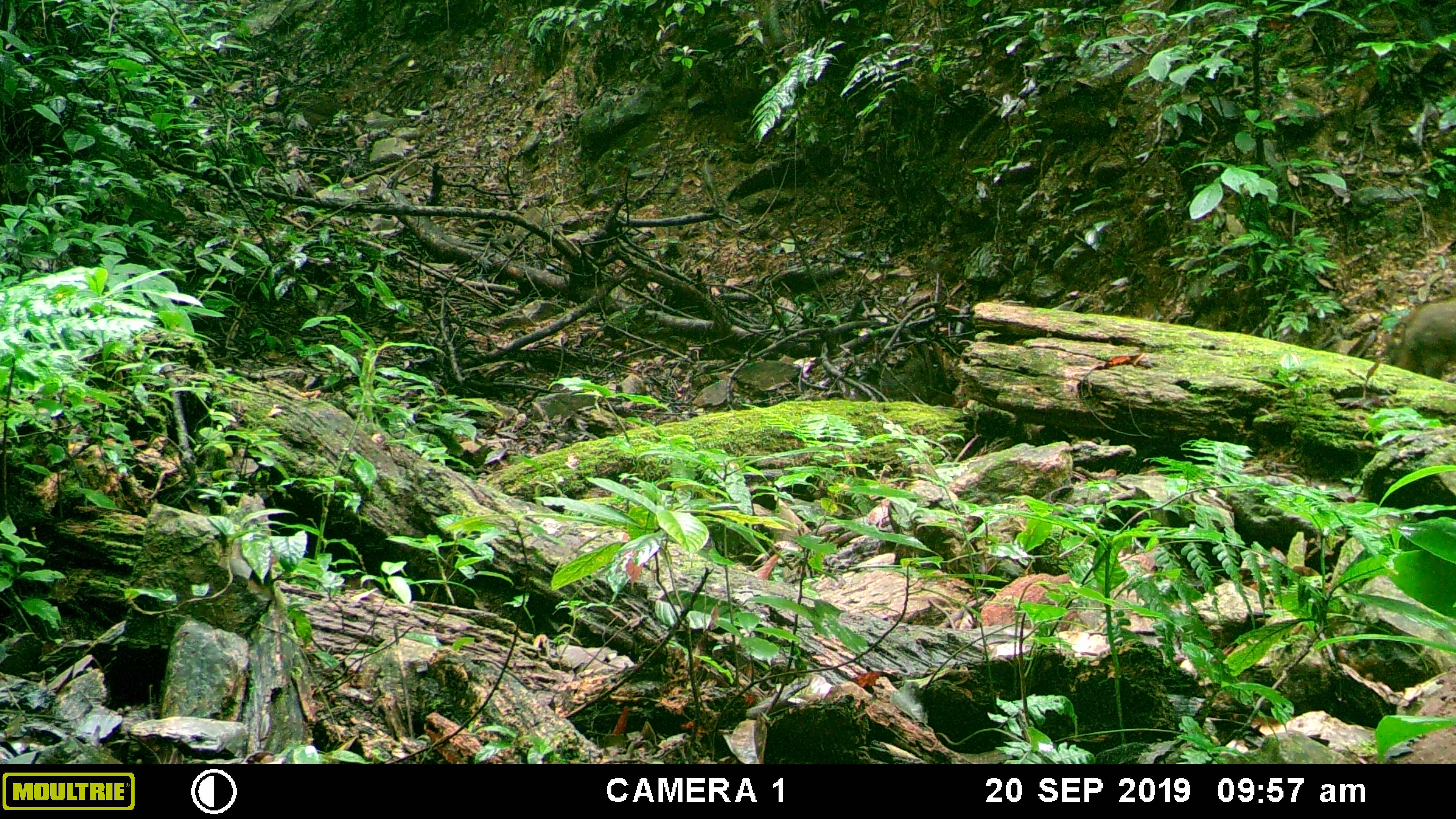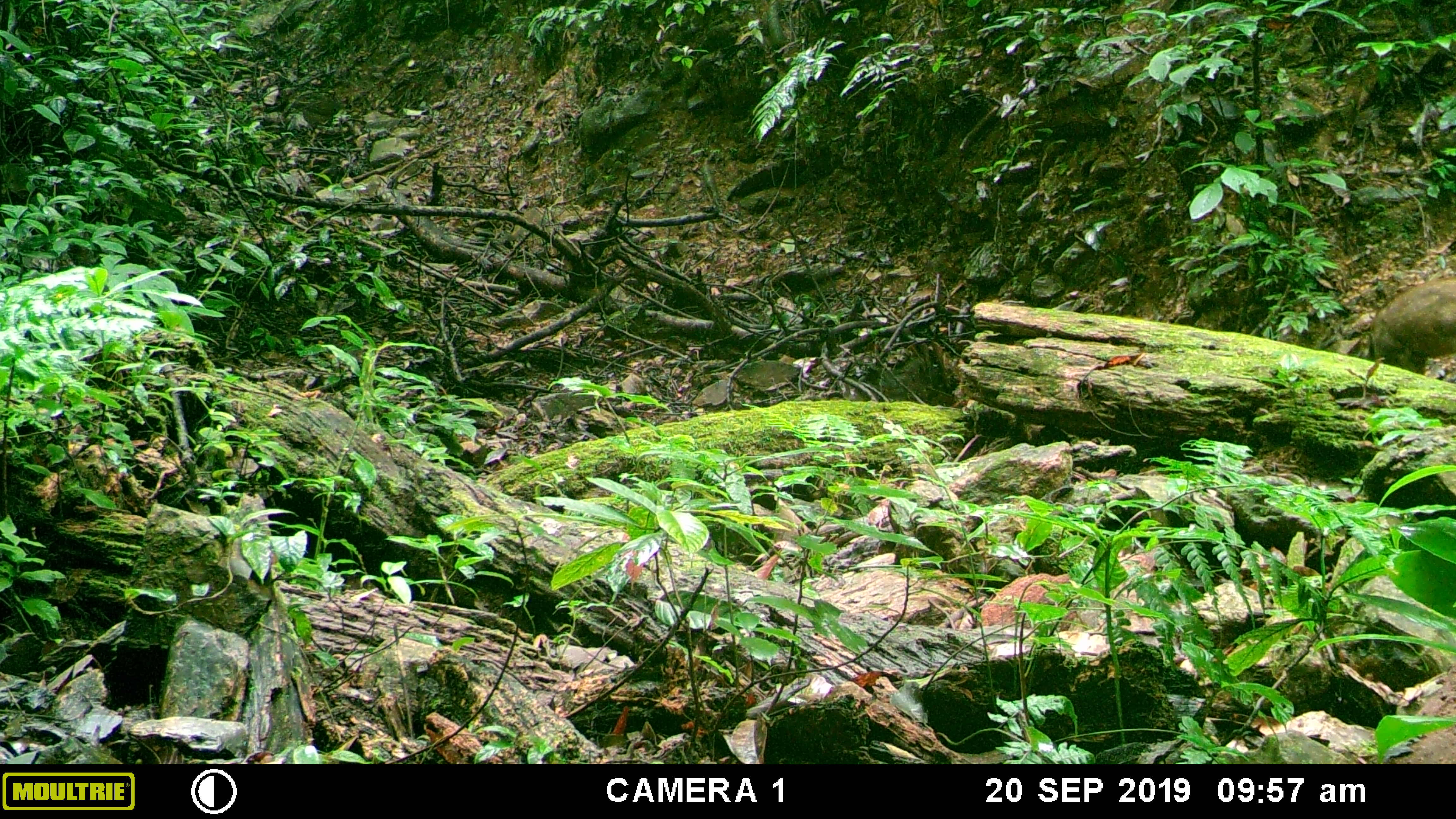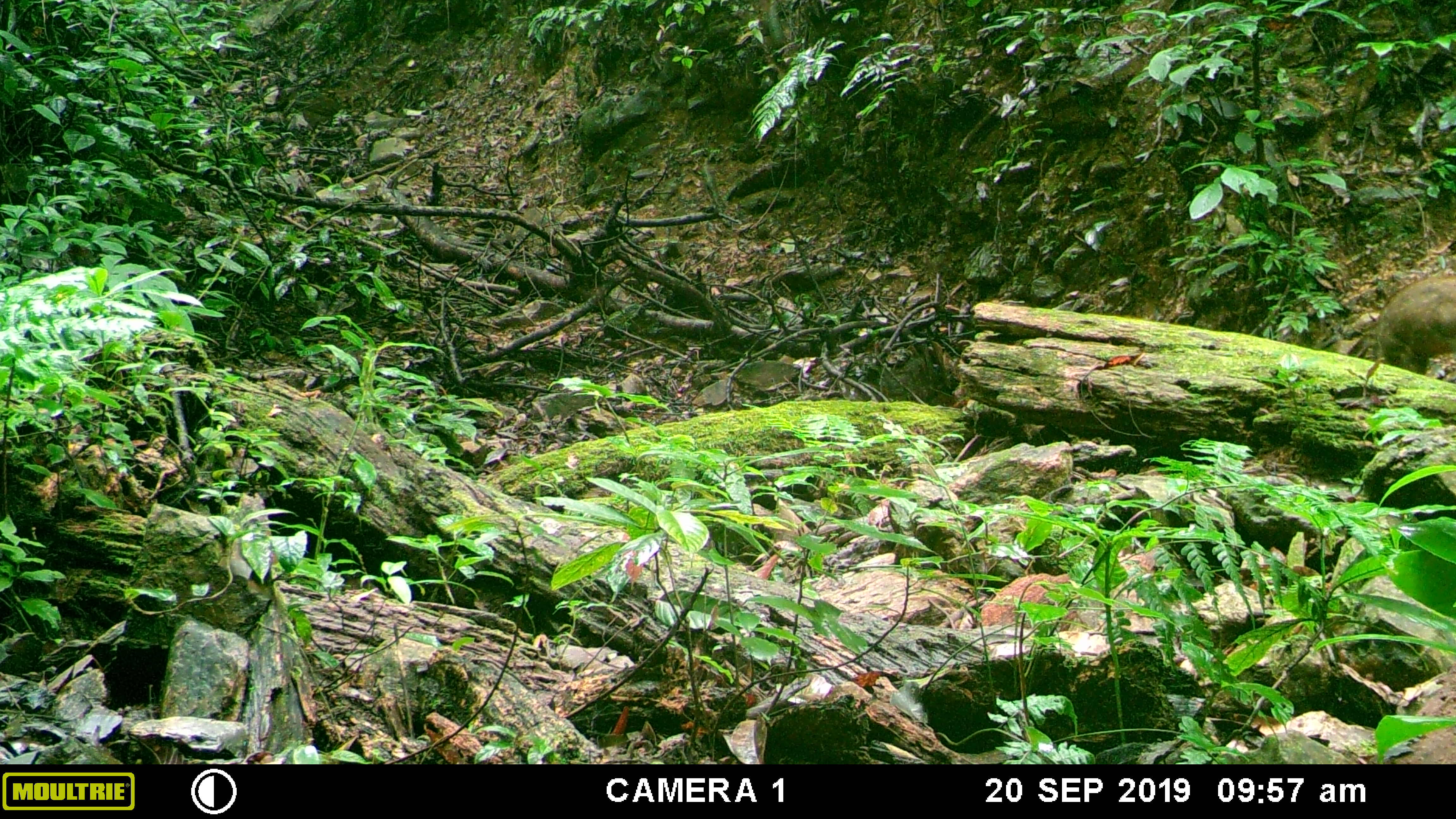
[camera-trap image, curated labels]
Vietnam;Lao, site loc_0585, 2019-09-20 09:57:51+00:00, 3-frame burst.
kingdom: Animalia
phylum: Chordata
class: Mammalia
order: Artiodactyla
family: Suidae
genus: Sus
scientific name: Sus scrofa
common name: eurasian wild pig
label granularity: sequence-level